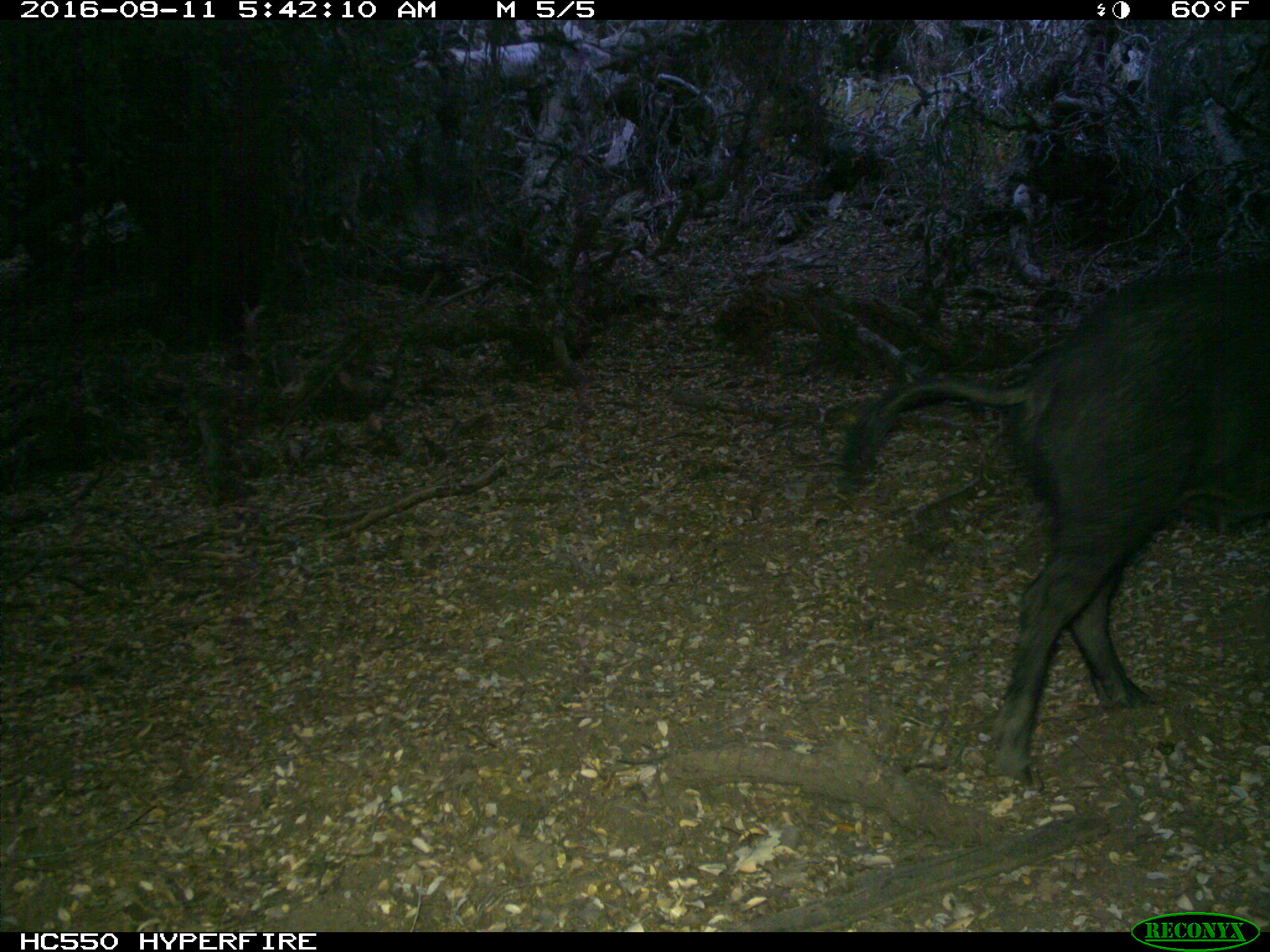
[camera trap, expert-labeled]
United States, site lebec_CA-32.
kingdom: Animalia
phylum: Chordata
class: Mammalia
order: Artiodactyla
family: Suidae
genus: Sus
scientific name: Sus scrofa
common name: wild boar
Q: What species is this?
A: Sus scrofa (wild boar).